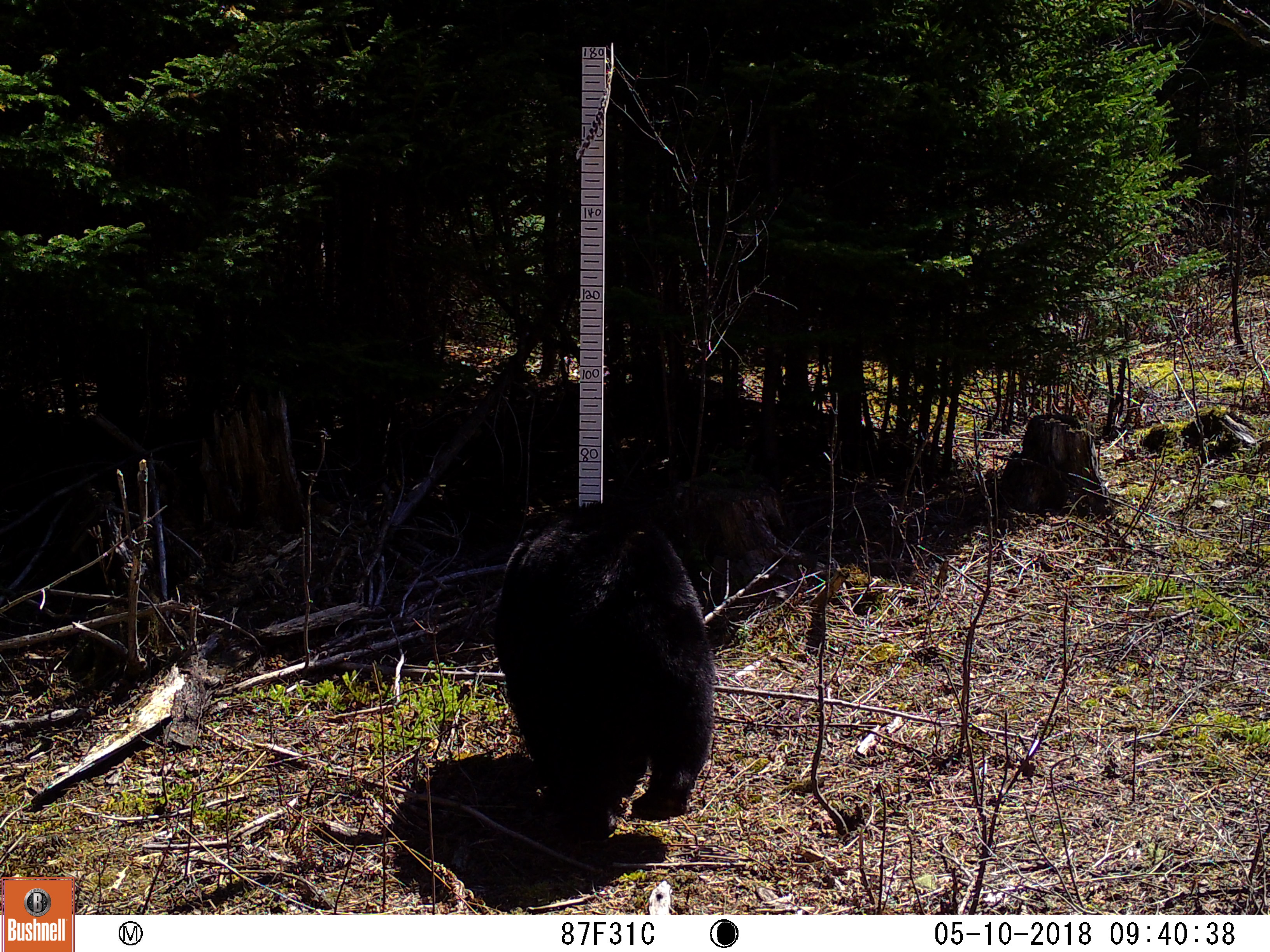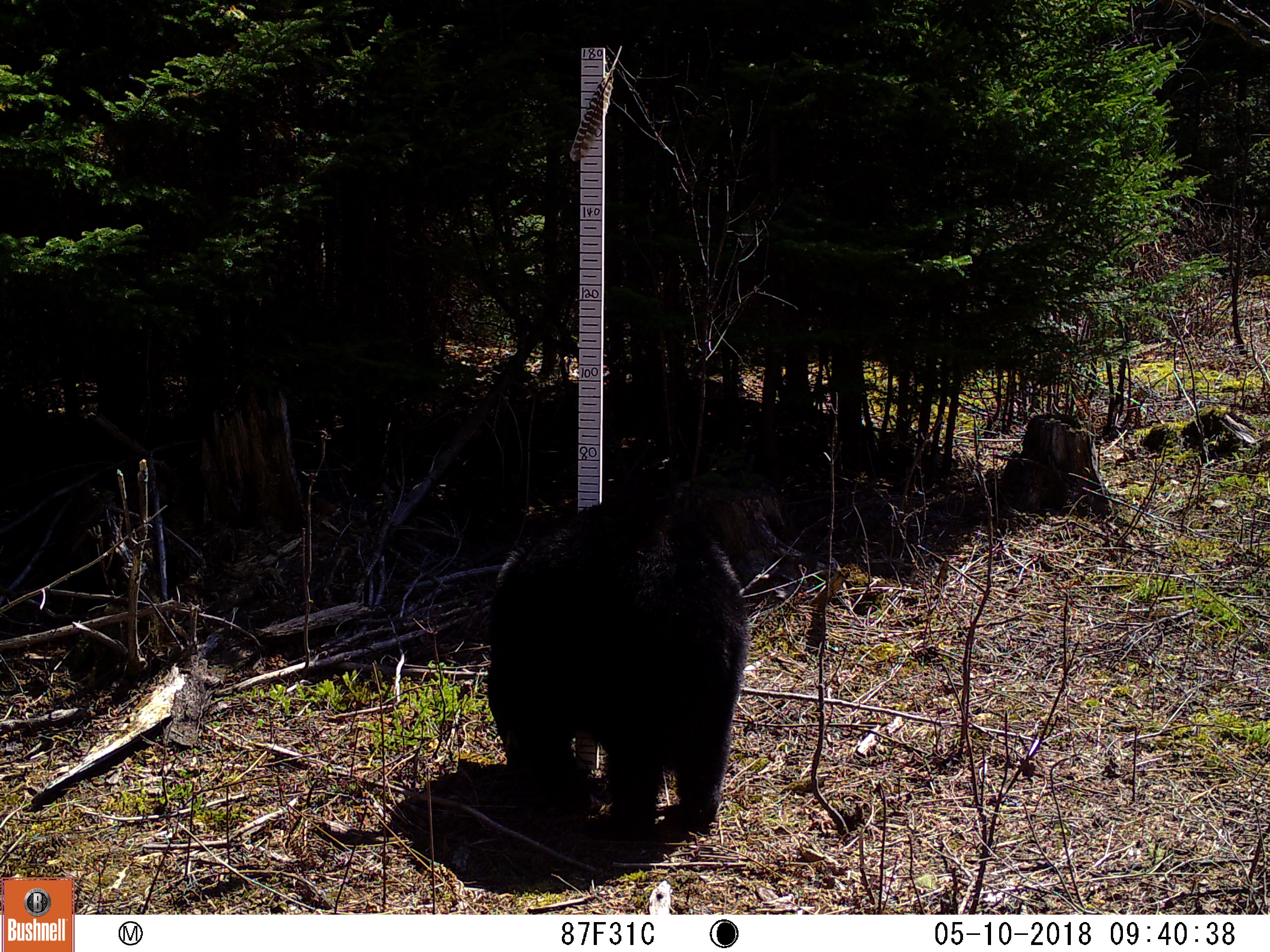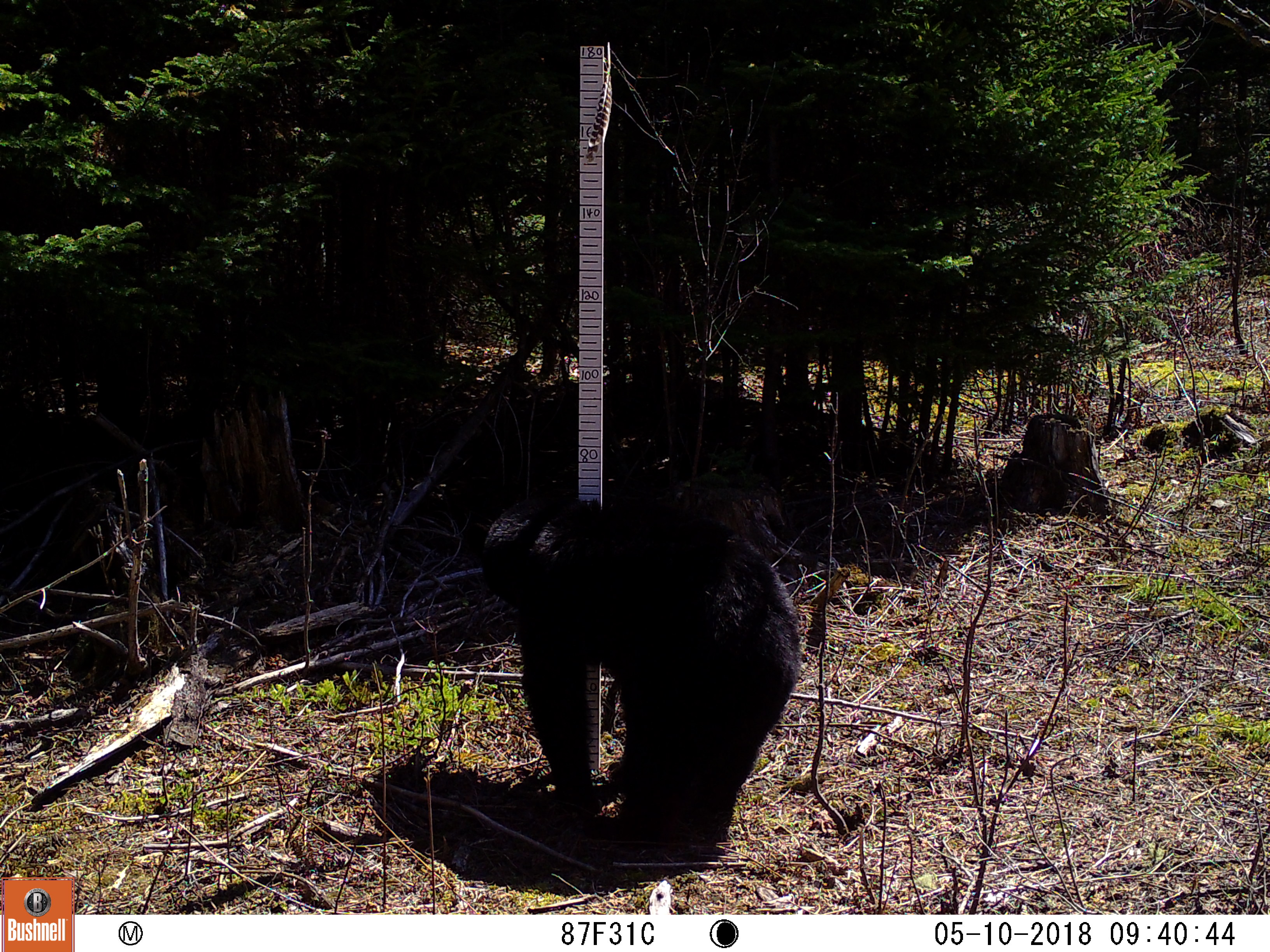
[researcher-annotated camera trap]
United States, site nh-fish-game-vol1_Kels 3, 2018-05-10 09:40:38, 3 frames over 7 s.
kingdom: Animalia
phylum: Chordata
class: Mammalia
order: Carnivora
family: Ursidae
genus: Ursus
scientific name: Ursus americanus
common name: black bear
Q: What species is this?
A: Black bear (Ursus americanus).